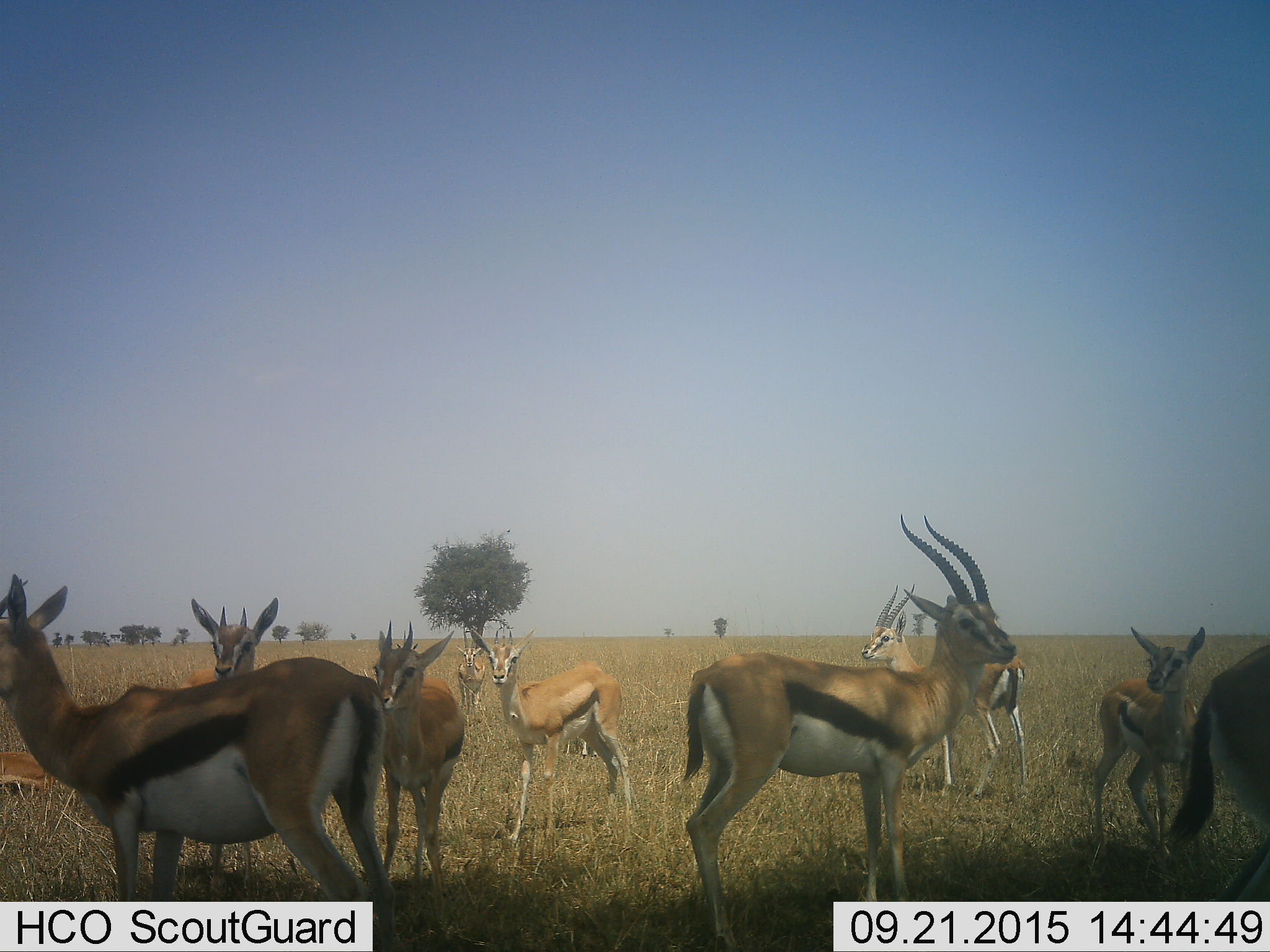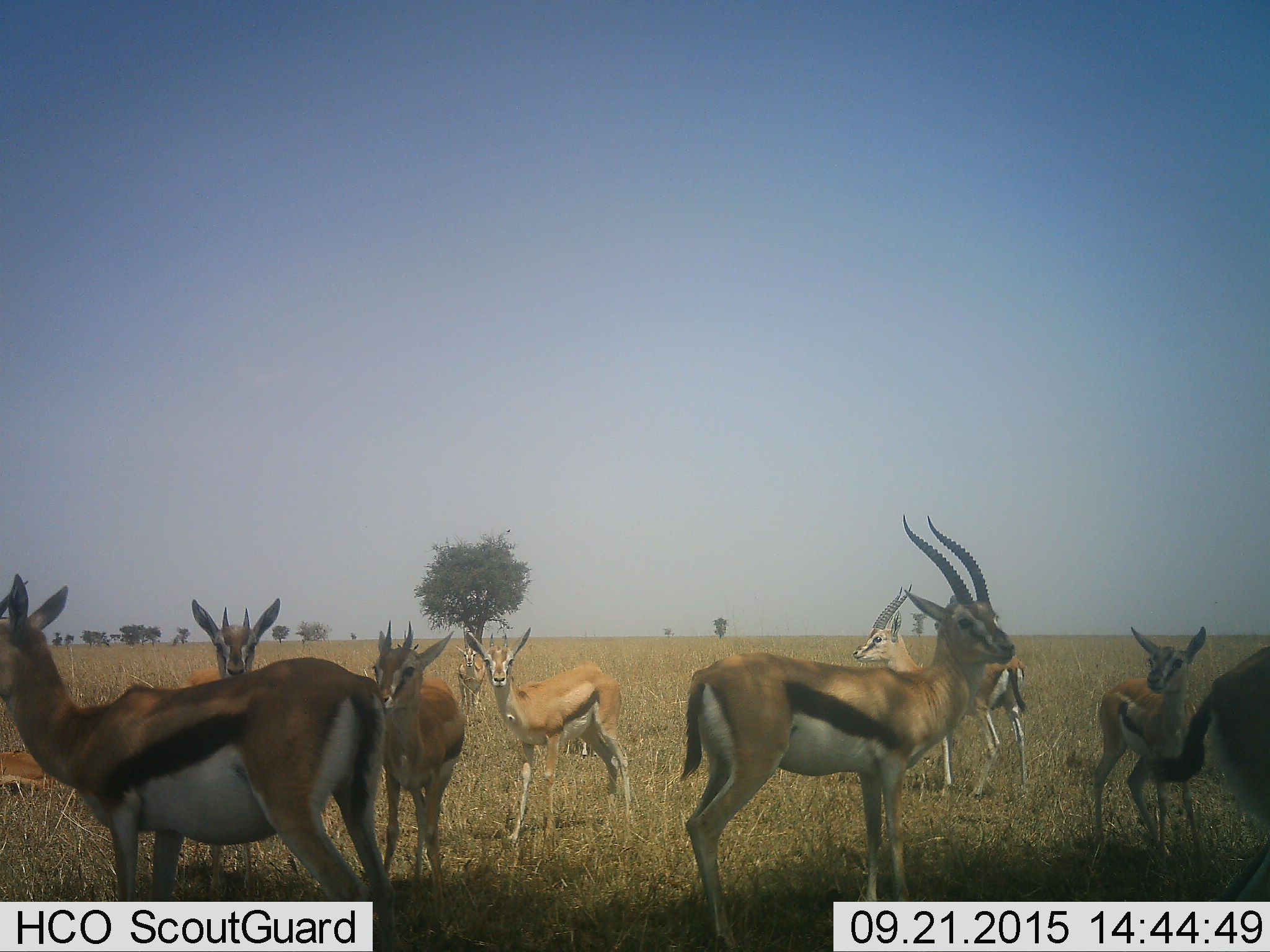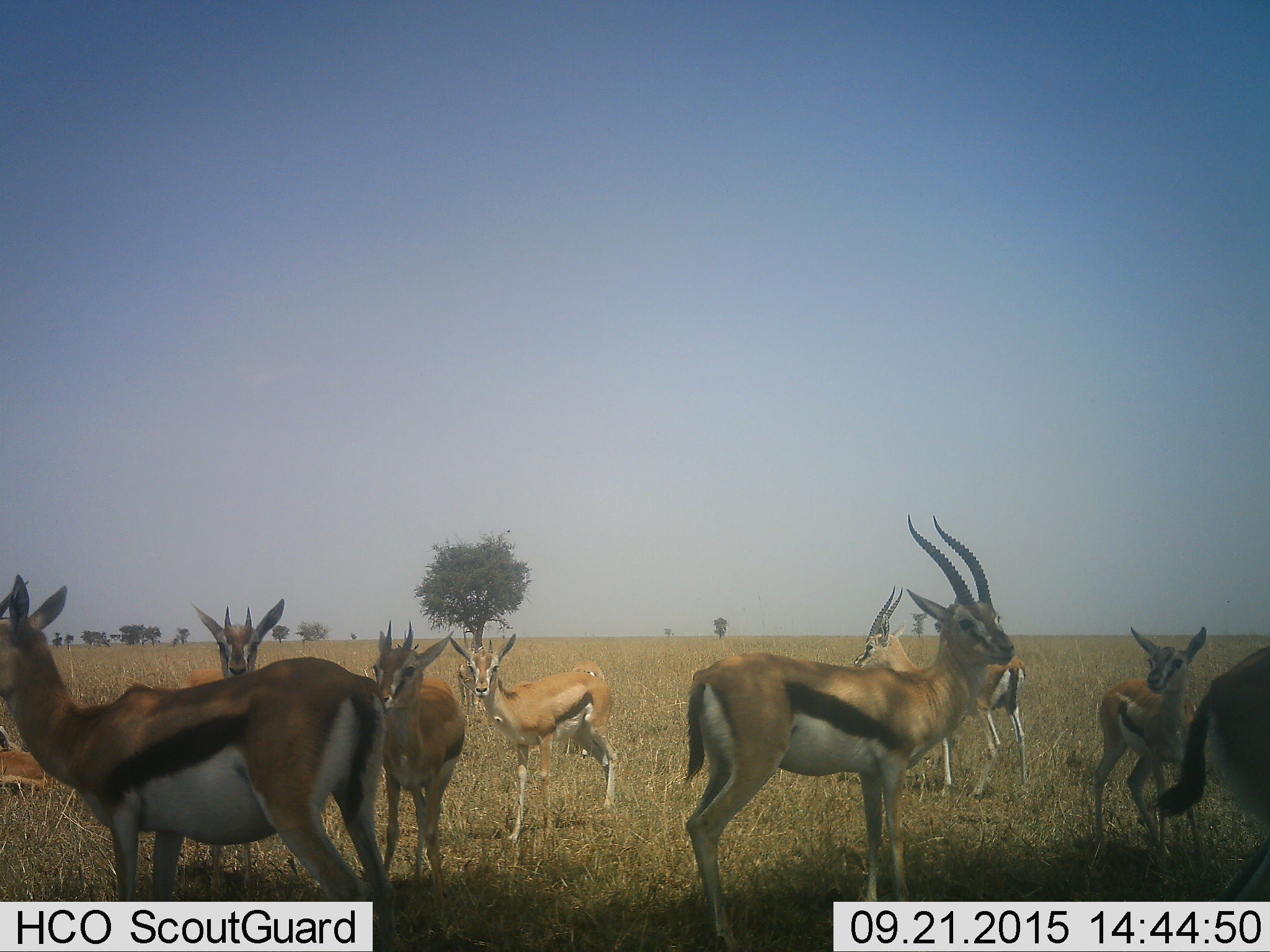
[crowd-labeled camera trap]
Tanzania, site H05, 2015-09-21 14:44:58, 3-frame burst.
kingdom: Animalia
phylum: Chordata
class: Mammalia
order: Artiodactyla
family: Bovidae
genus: Eudorcas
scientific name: Eudorcas thomsonii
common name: thomson's gazelle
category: gazellethomsons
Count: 10.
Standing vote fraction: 88%.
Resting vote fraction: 38%.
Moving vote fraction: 25%.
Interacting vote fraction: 12%.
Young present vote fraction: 62%.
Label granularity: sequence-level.